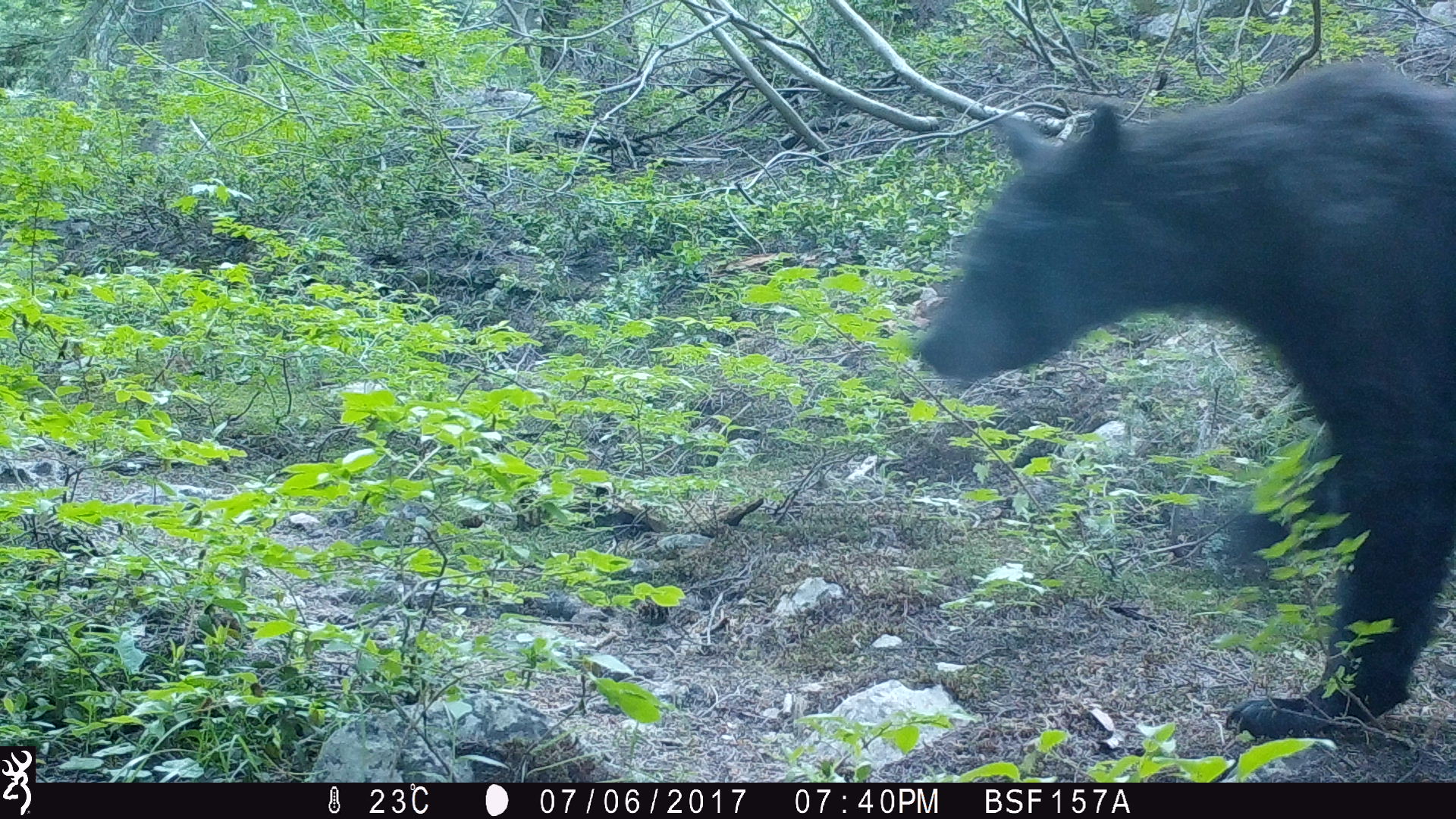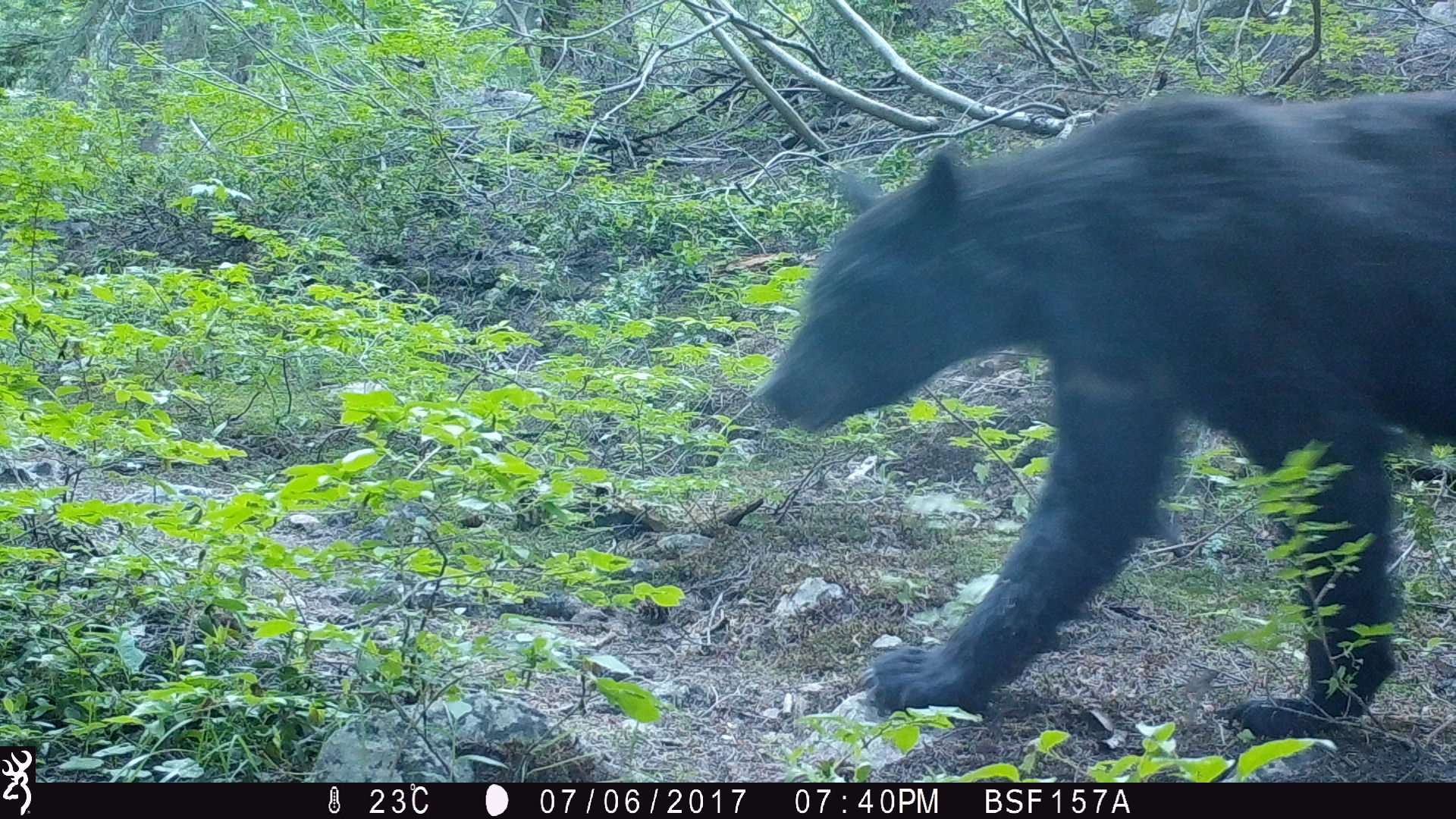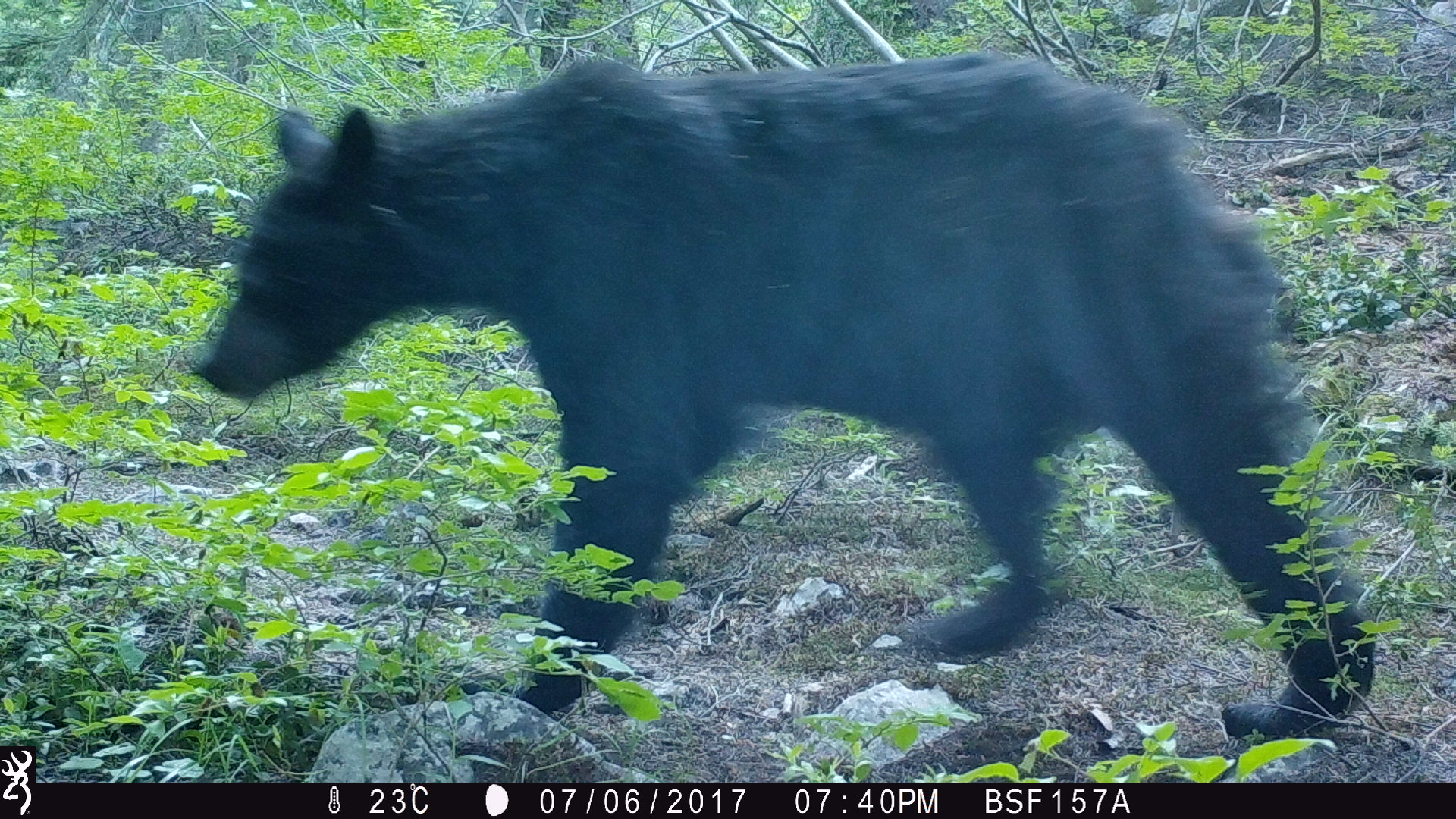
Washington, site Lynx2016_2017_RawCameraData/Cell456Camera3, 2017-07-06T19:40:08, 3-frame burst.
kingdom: Animalia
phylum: Chordata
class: Mammalia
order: Carnivora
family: Ursidae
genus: Ursus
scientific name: Ursus americanus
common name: american black bear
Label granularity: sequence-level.